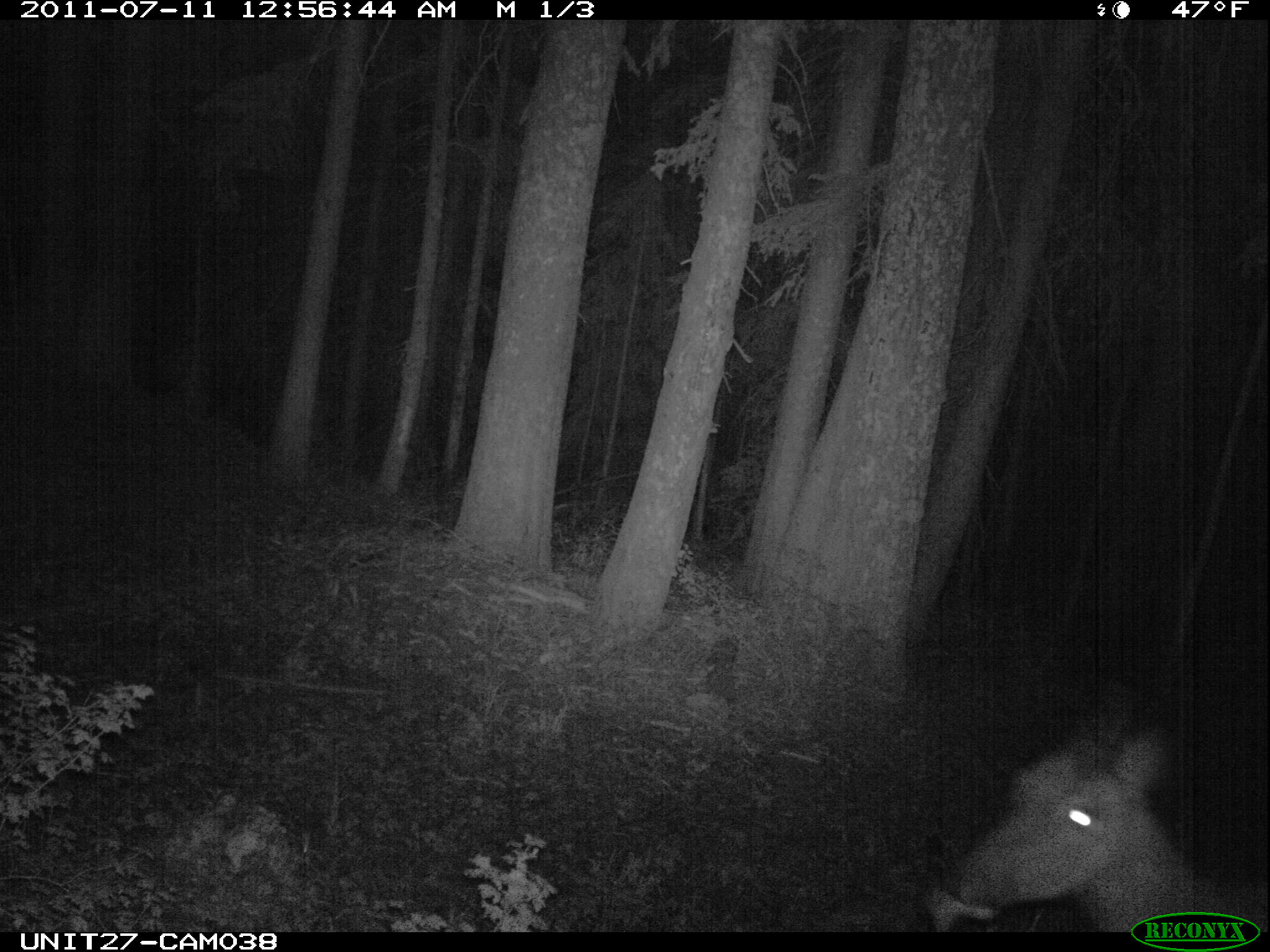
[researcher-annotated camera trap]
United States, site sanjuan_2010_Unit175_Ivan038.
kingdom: Animalia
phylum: Chordata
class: Mammalia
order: Artiodactyla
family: Cervidae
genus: Cervus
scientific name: Cervus elaphus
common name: red deer